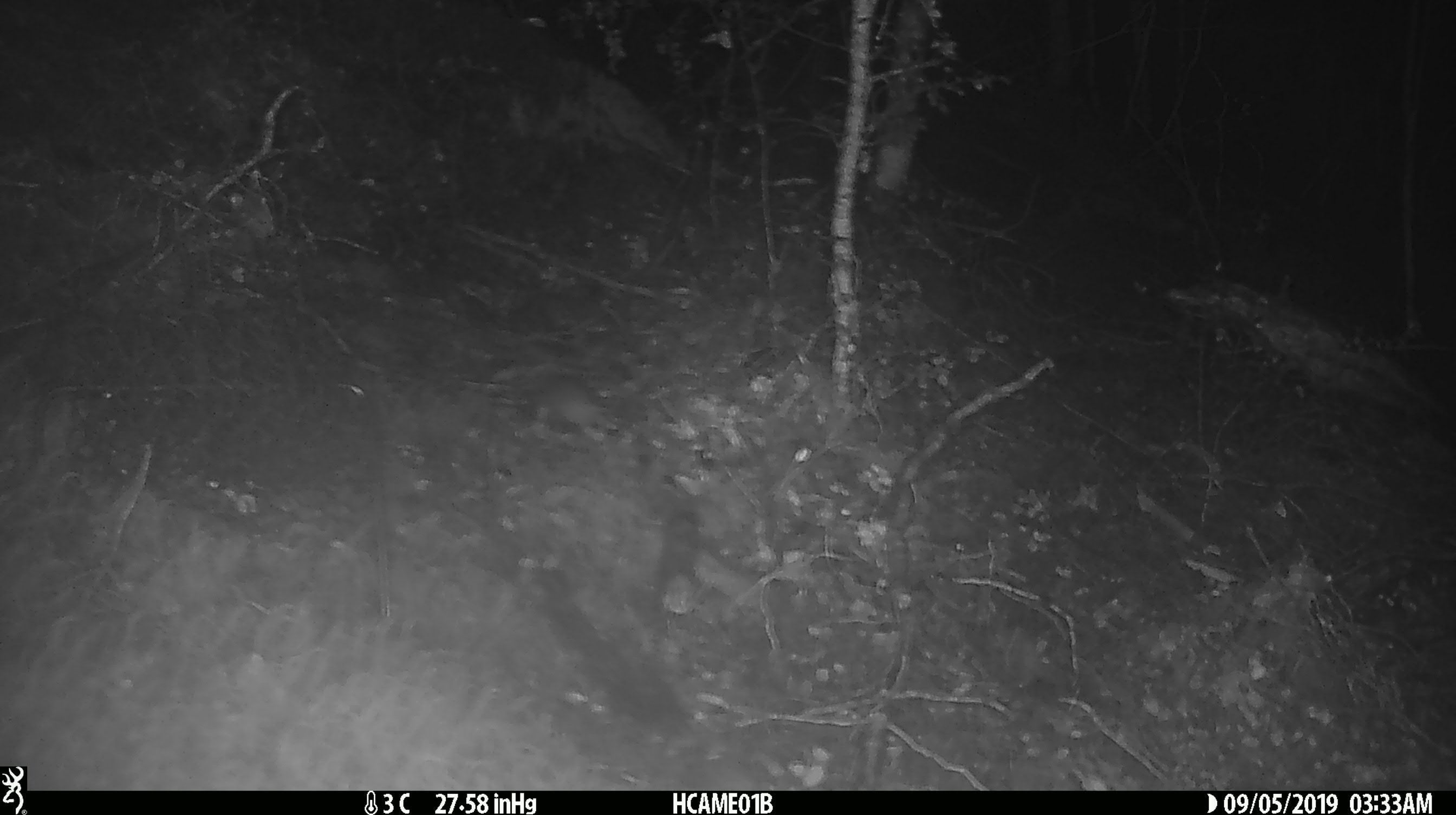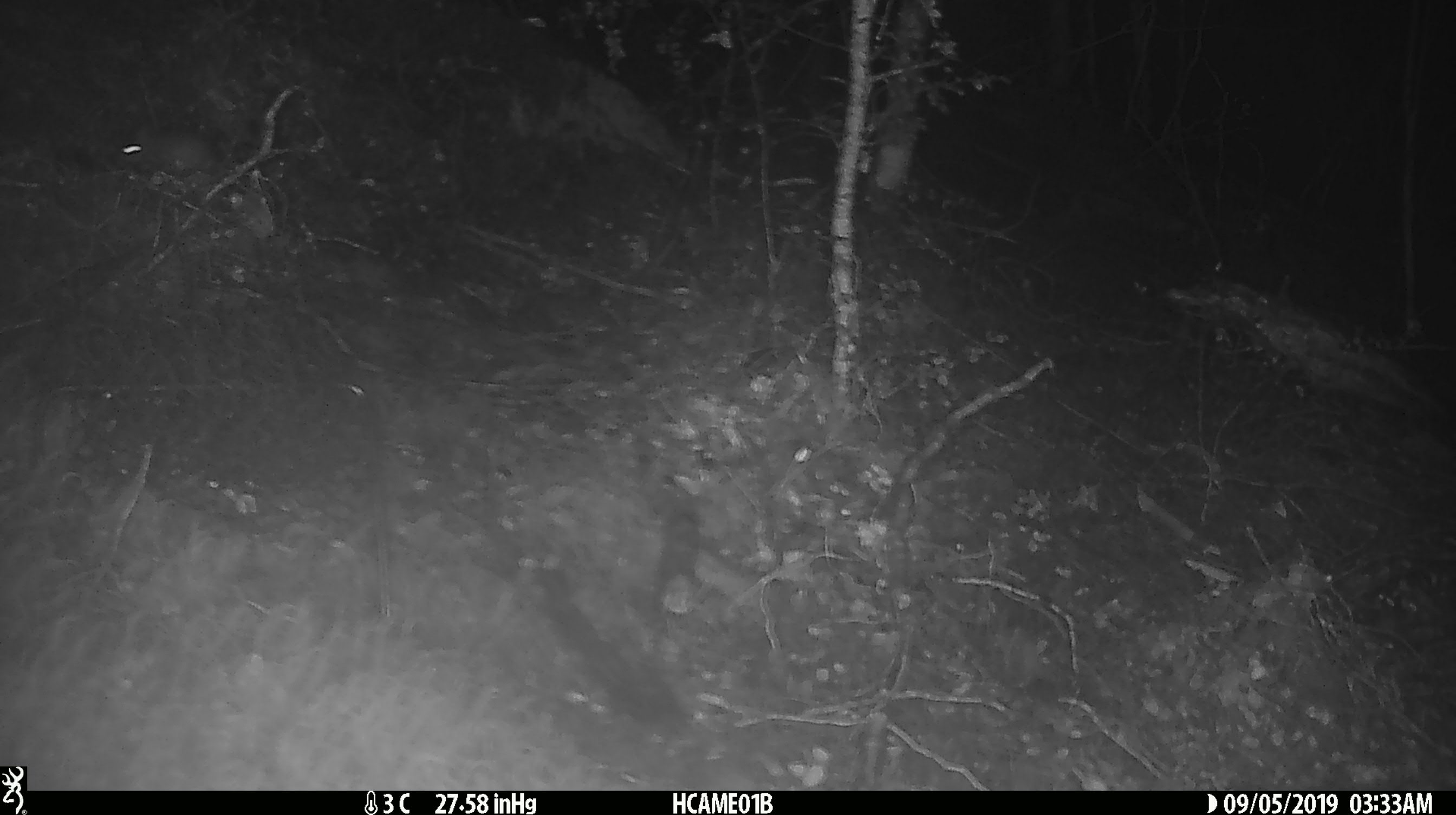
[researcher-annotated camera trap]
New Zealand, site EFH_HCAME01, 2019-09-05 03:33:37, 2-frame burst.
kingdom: Animalia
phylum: Chordata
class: Mammalia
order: Rodentia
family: Muridae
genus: Mus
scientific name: Mus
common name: mouse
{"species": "mouse (Mus)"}